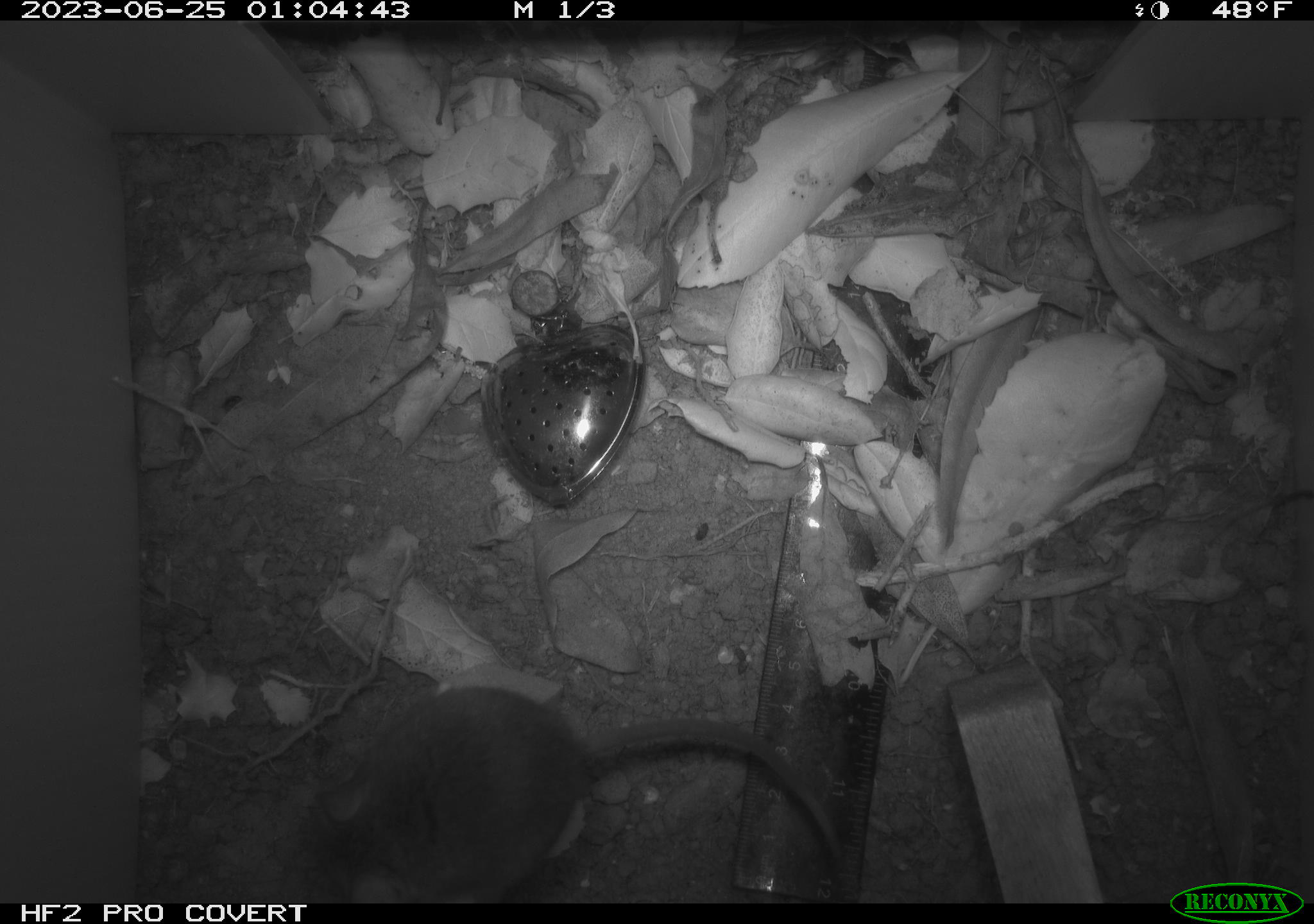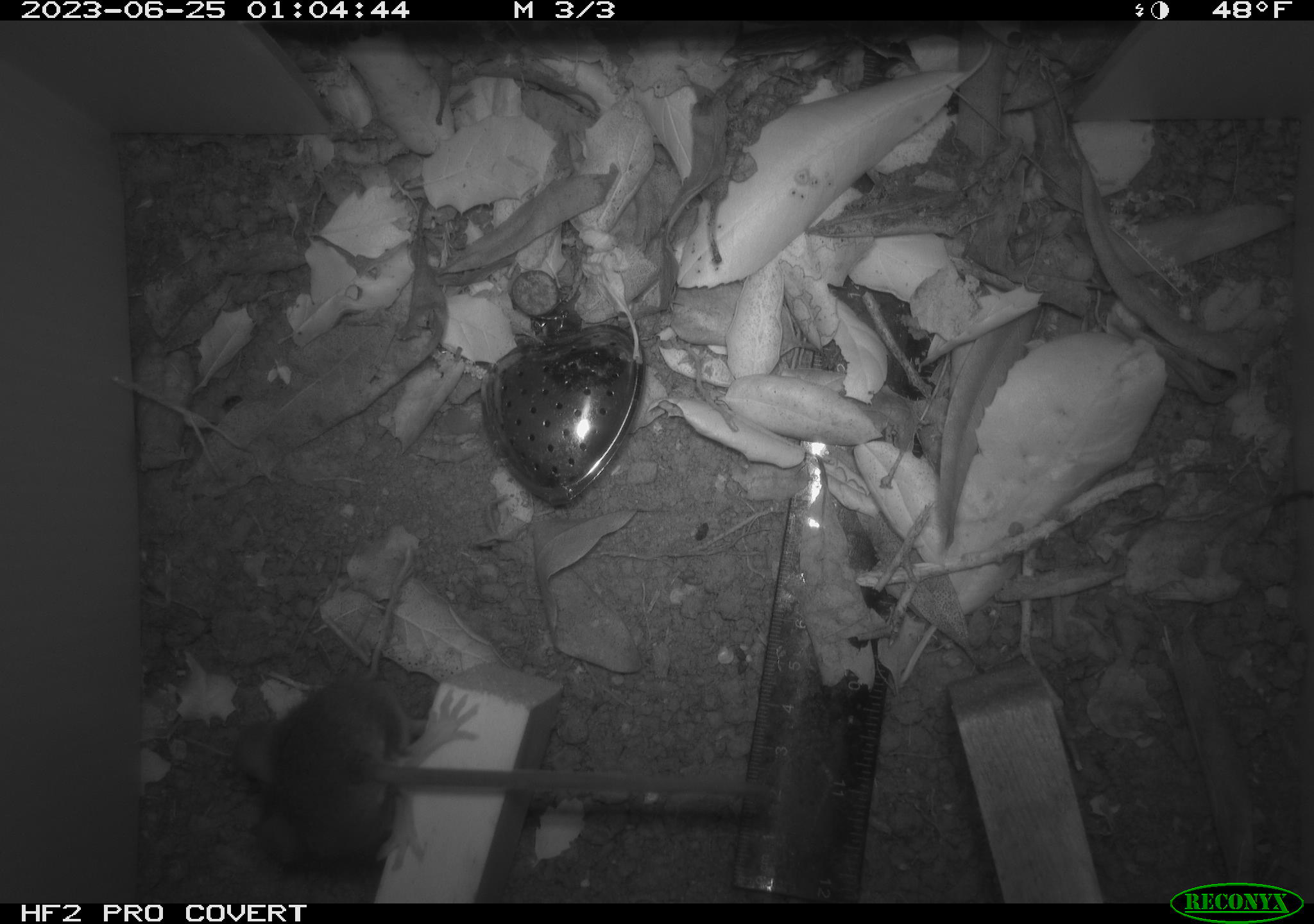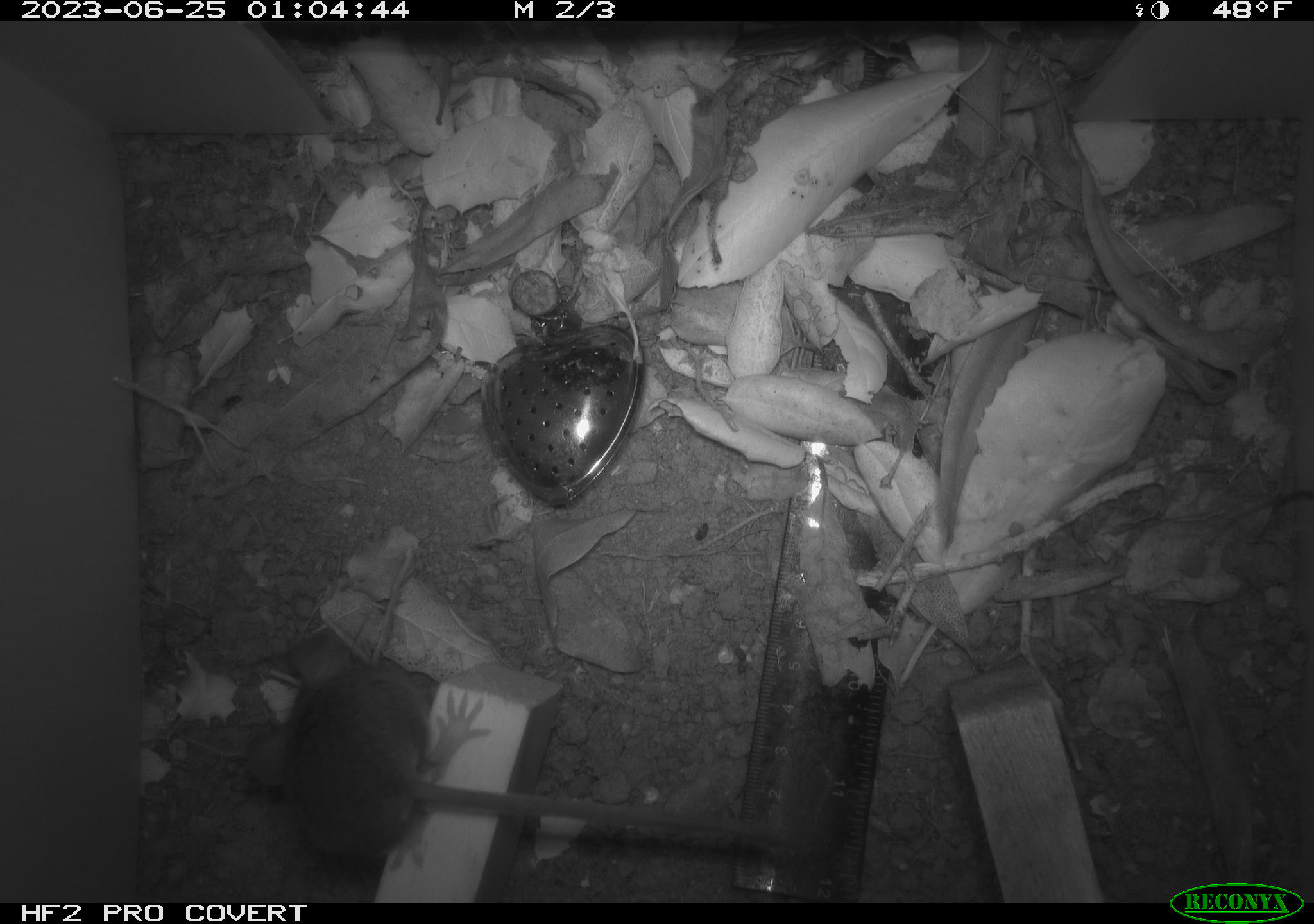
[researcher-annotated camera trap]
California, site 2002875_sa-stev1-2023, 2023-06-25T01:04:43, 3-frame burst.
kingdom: Animalia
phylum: Chordata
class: Mammalia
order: Rodentia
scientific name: Rodentia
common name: mouse species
Mouse species (Rodentia).